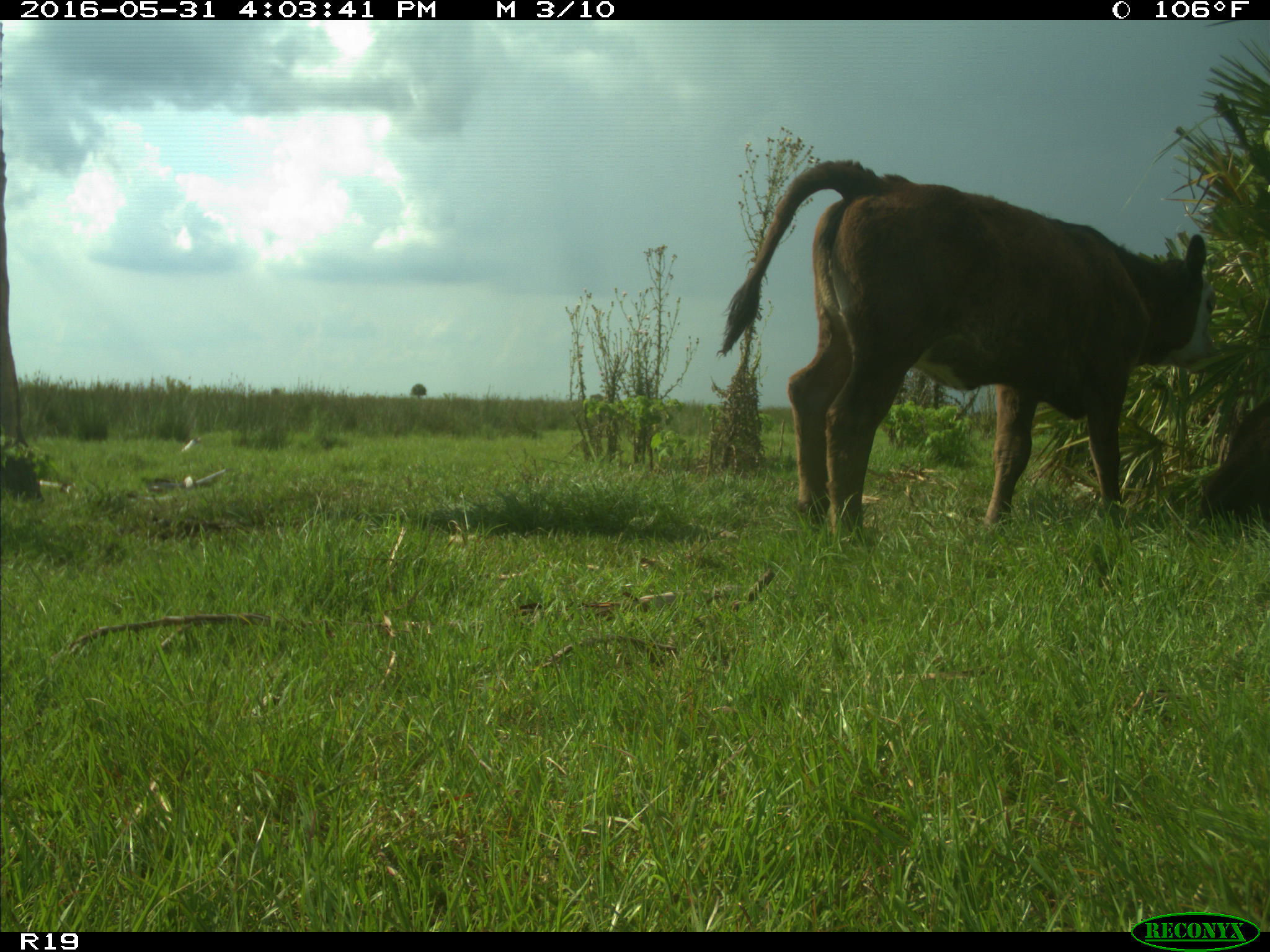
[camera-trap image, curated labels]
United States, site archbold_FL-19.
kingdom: Animalia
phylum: Chordata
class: Mammalia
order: Artiodactyla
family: Bovidae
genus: Bos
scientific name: Bos taurus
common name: domestic cow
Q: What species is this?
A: Bos taurus (domestic cow).